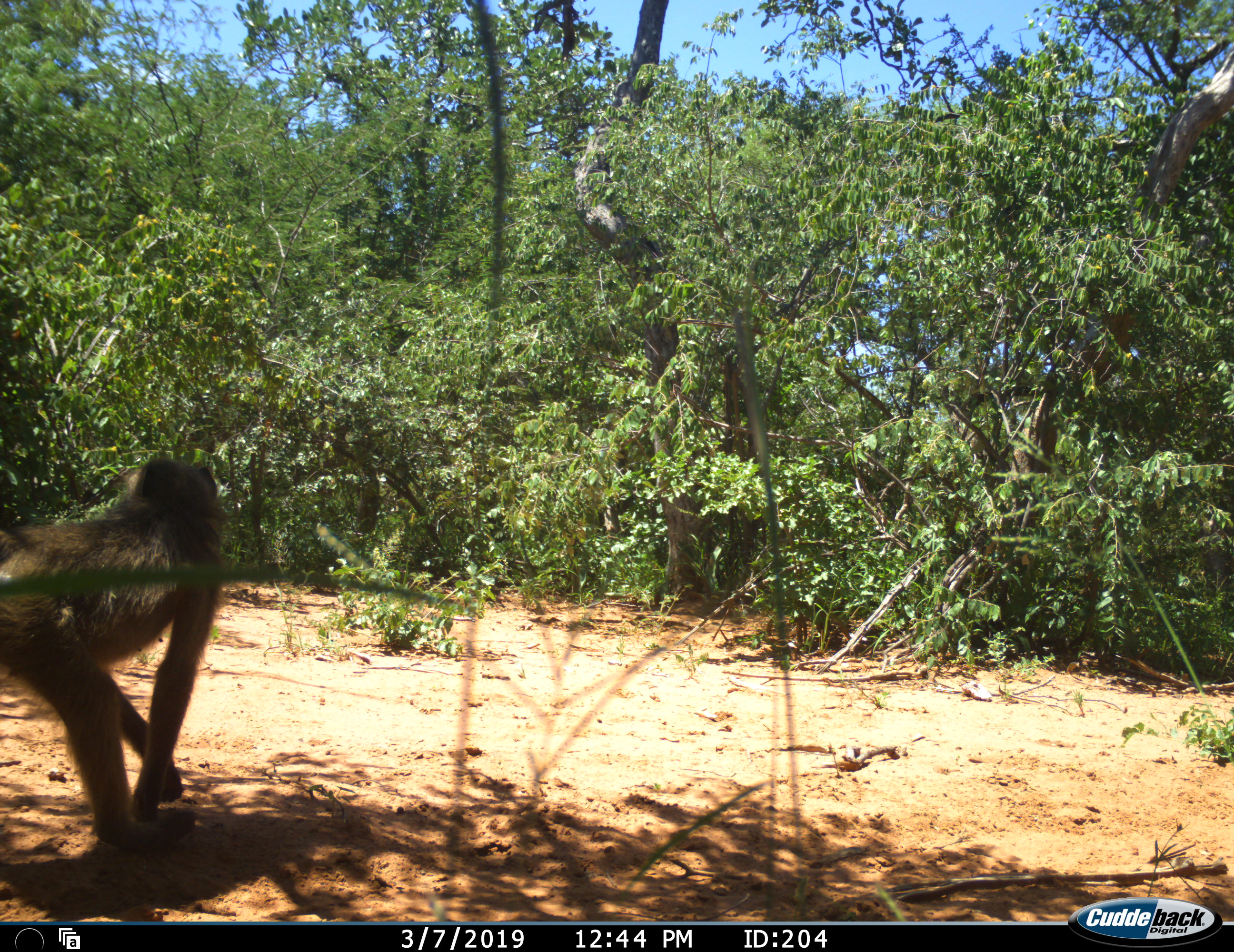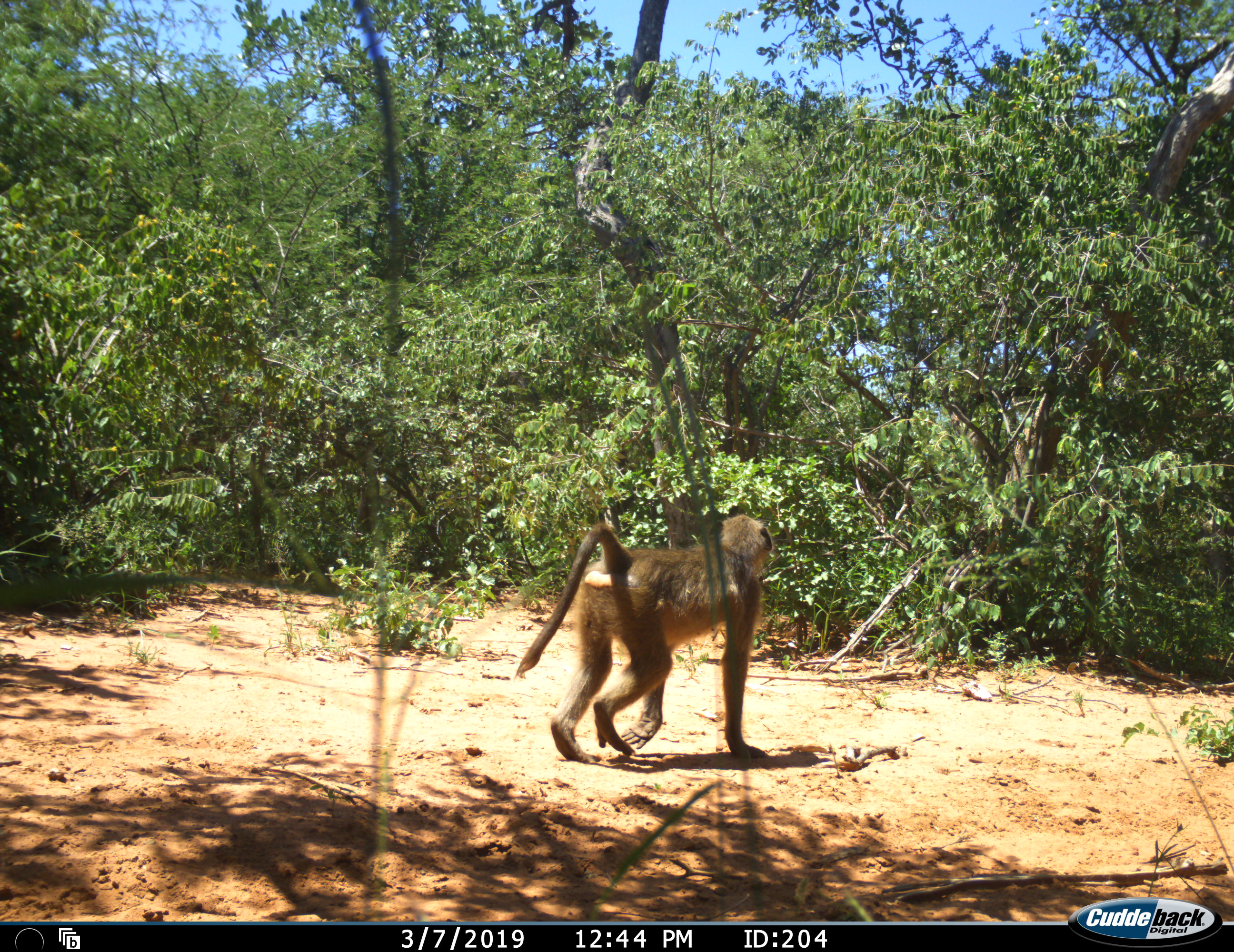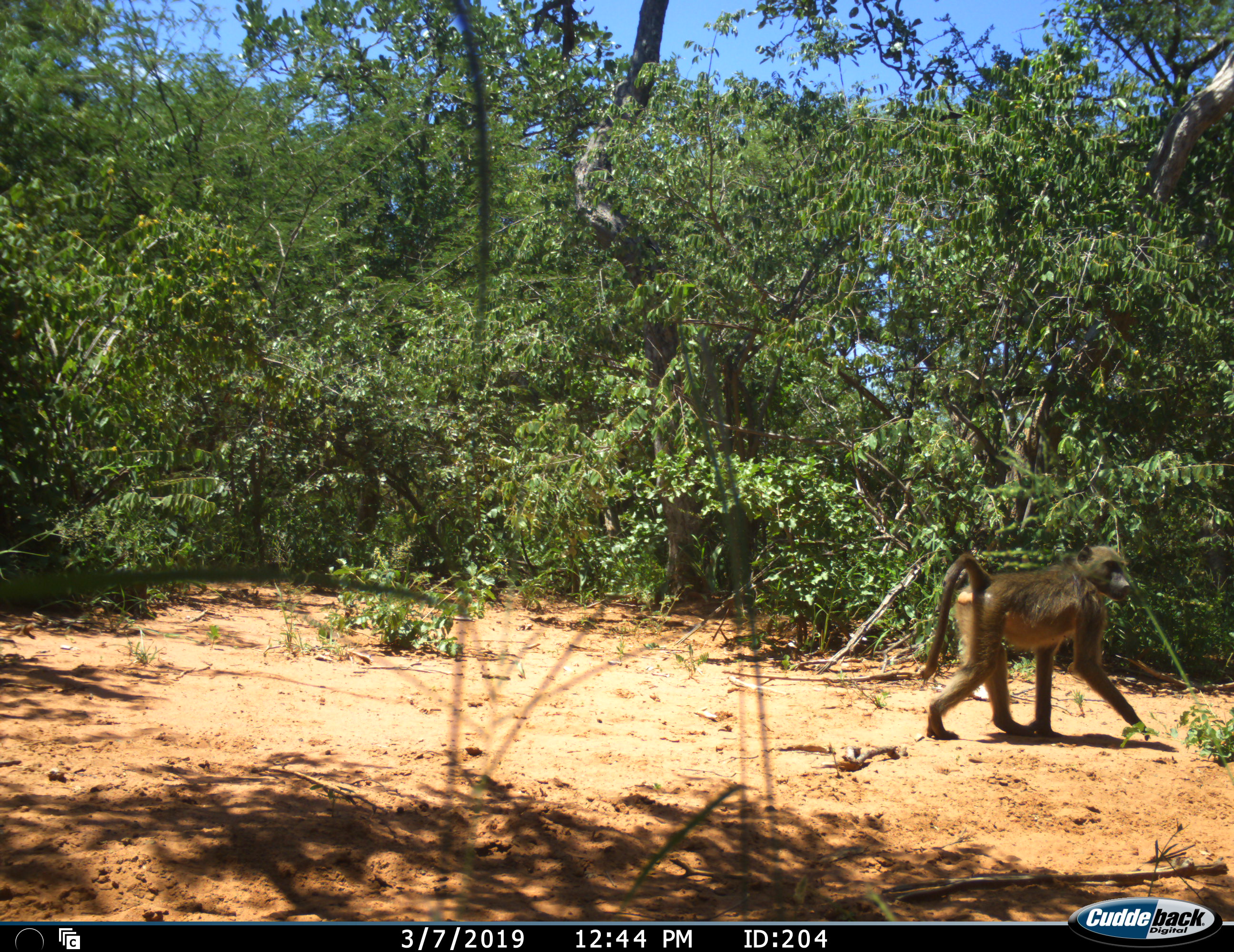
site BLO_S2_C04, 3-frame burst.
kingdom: Animalia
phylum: Chordata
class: Mammalia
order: Primates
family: Cercopithecidae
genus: Papio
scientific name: Papio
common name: baboon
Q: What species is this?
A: Baboon (Papio).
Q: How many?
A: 1.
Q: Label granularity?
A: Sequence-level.